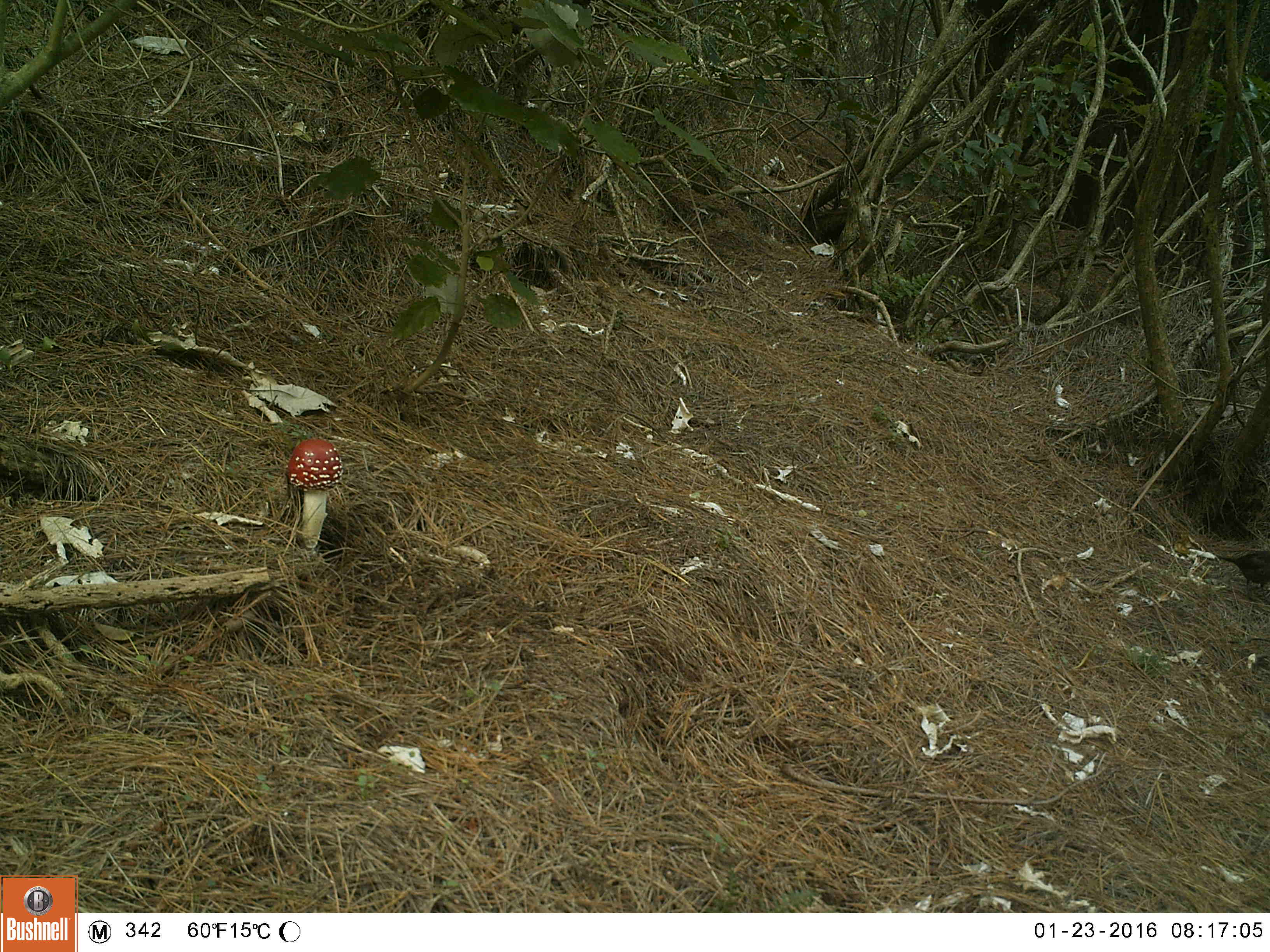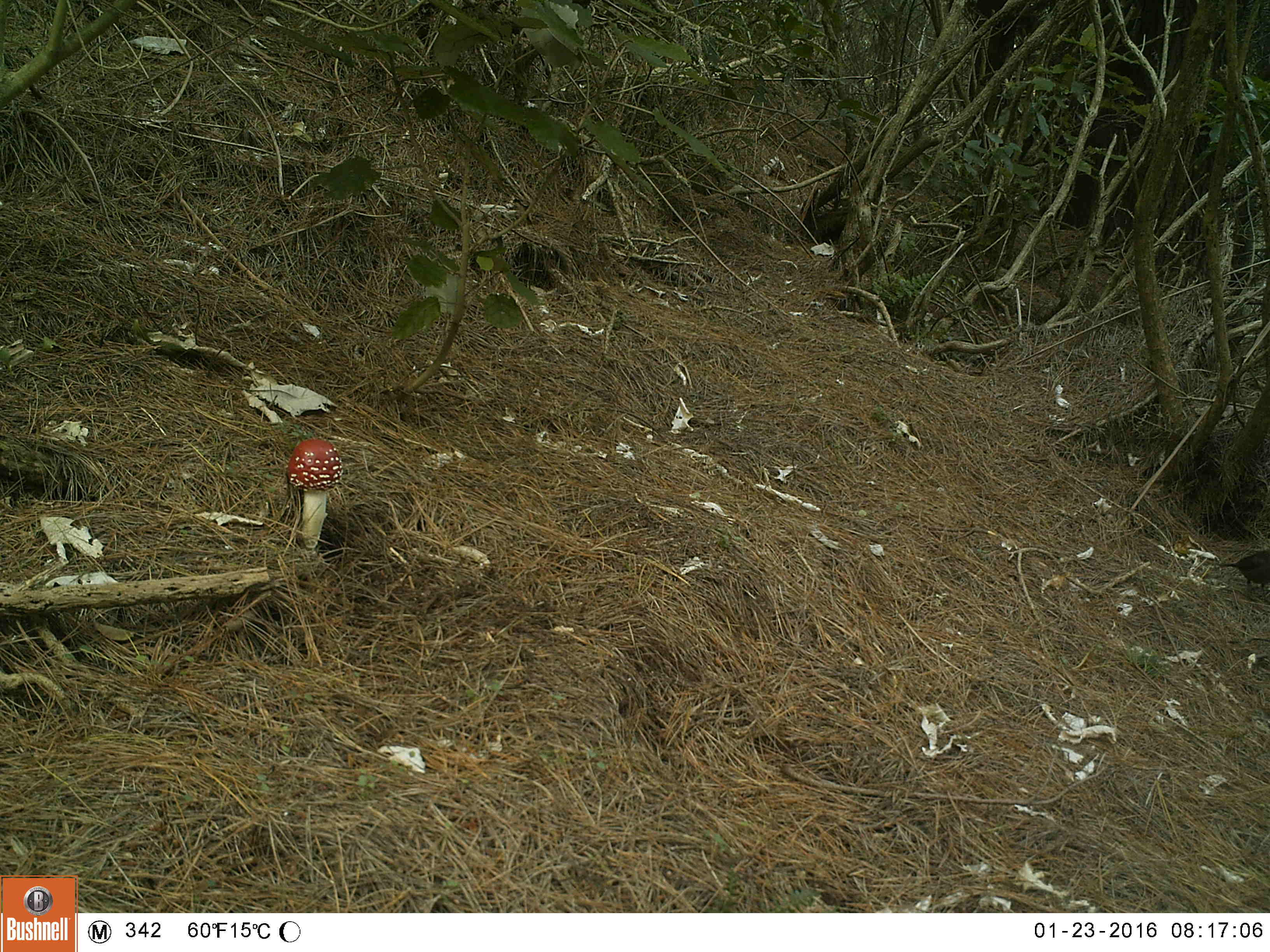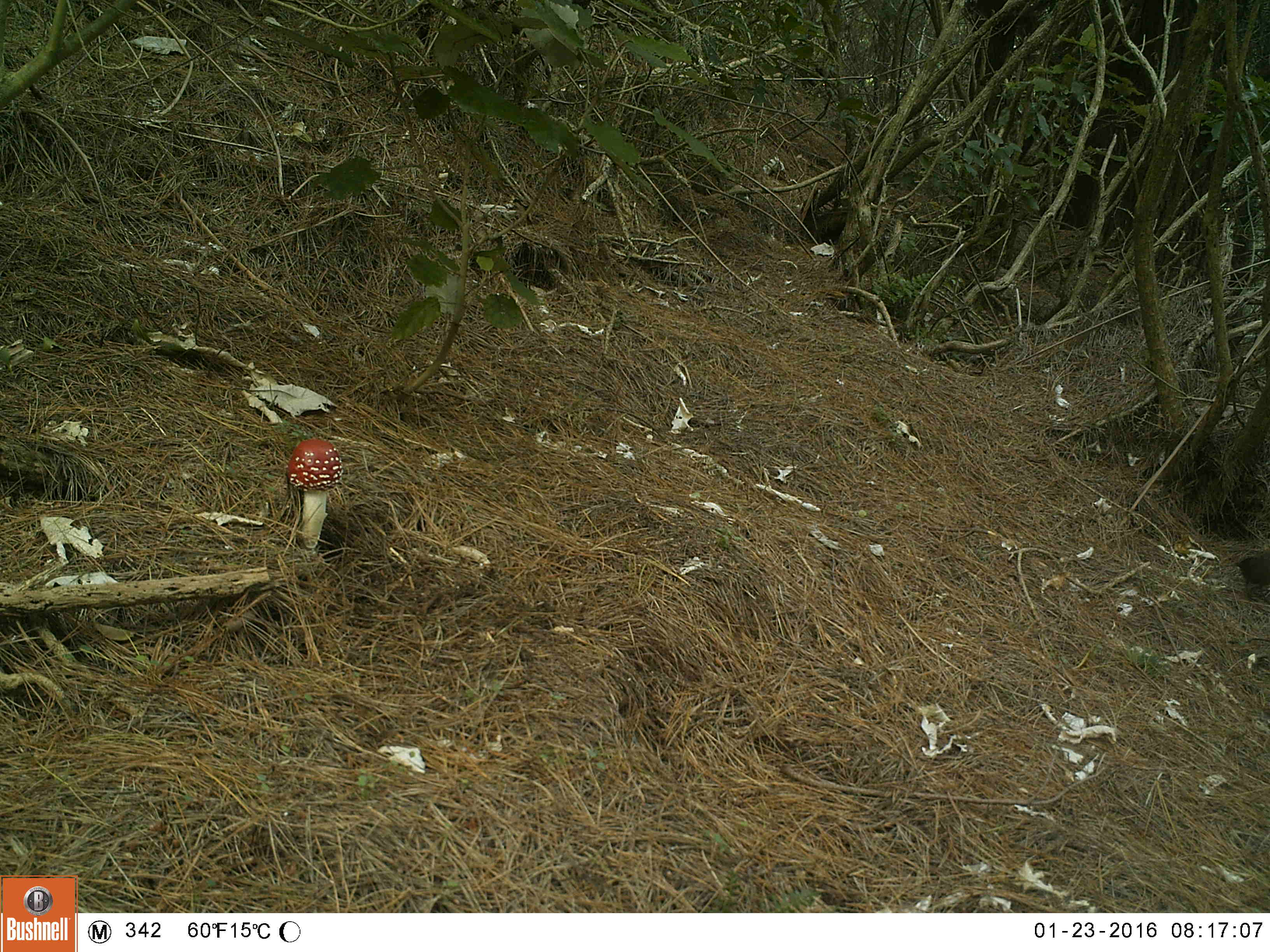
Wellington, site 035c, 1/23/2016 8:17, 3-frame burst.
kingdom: Animalia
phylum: Chordata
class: Aves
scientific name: Aves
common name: bird